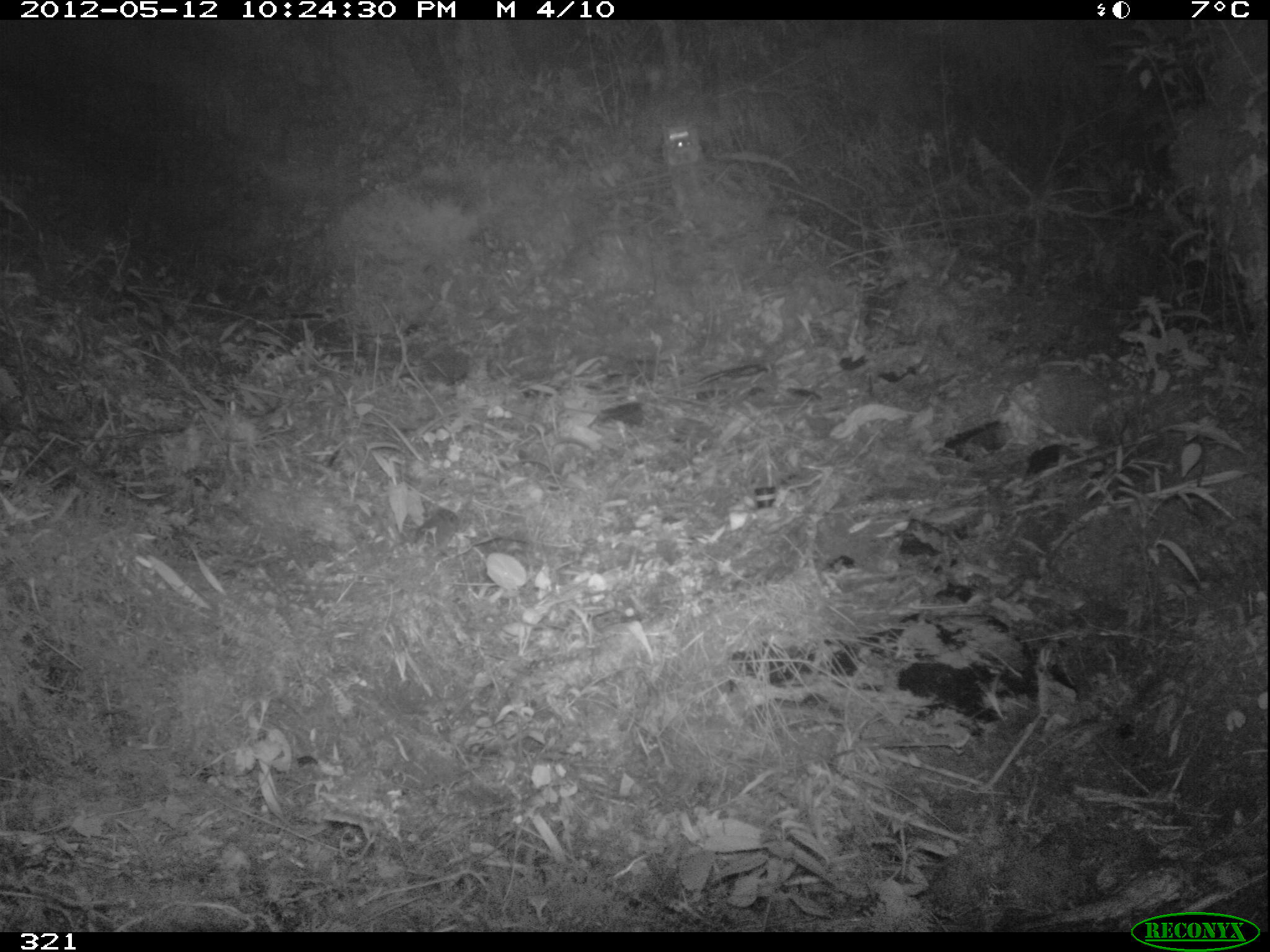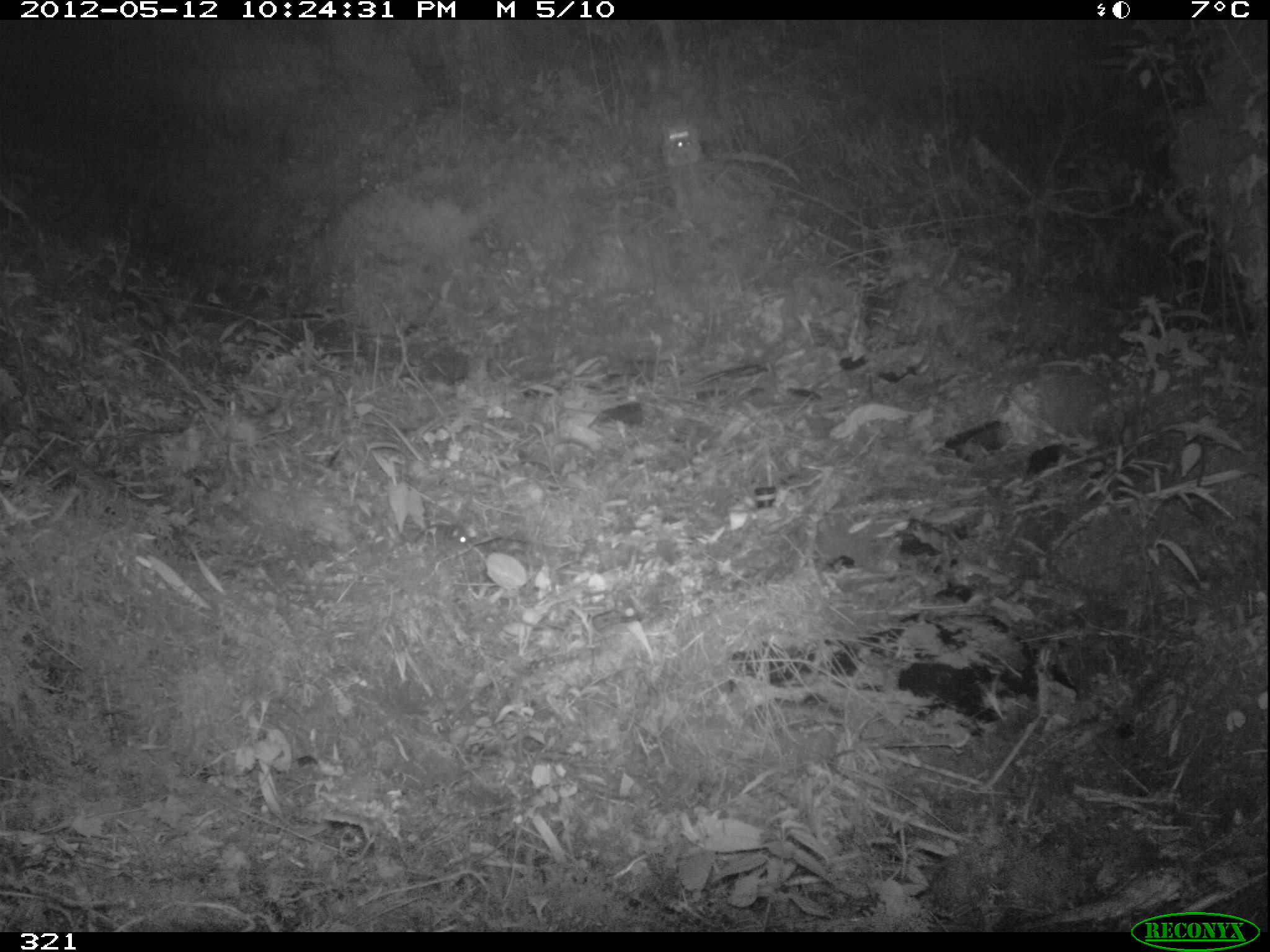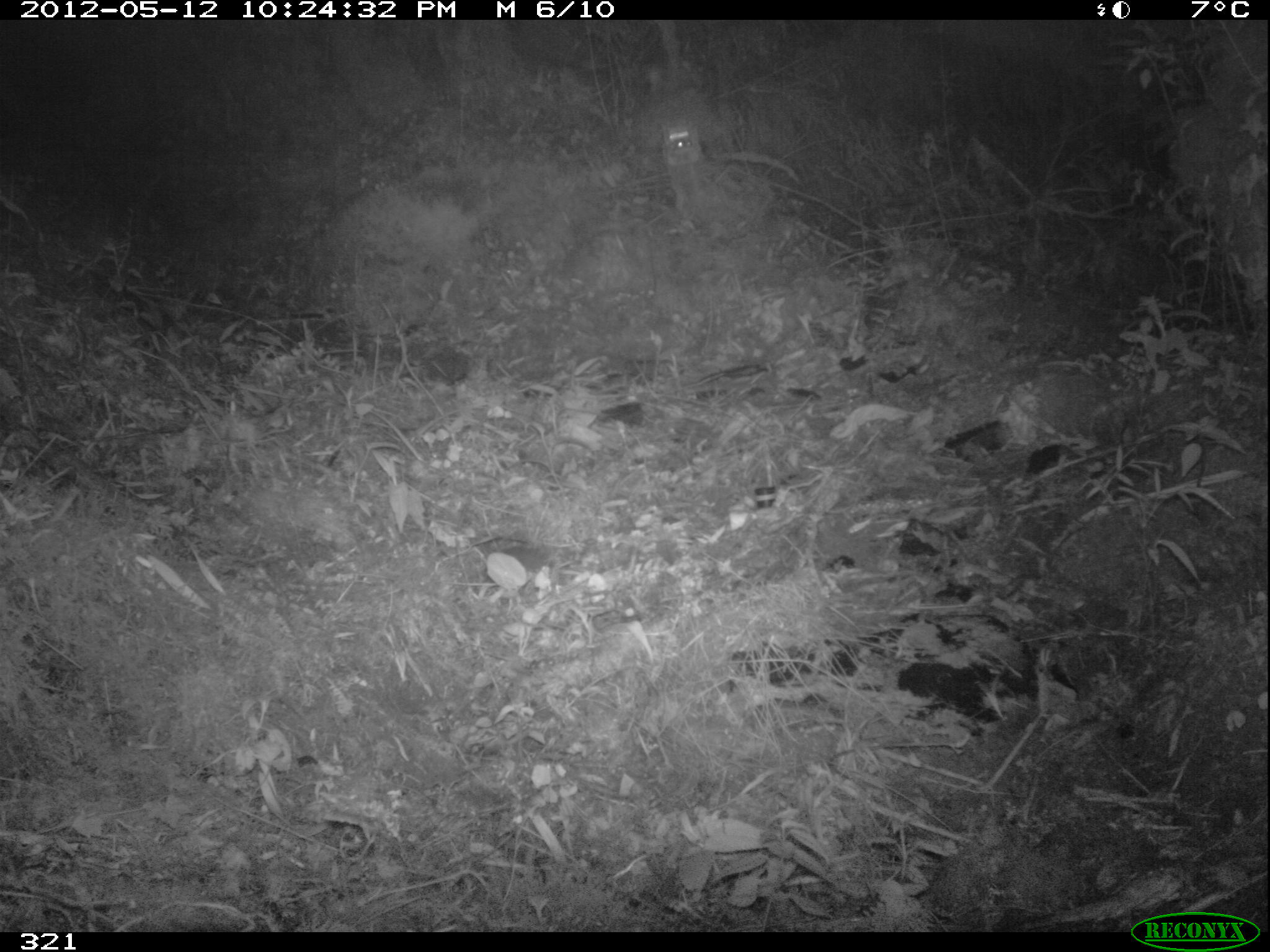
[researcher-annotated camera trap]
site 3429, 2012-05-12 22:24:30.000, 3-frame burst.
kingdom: Animalia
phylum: Chordata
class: Mammalia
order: Rodentia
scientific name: Rodentia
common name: rodents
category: unknown rodent